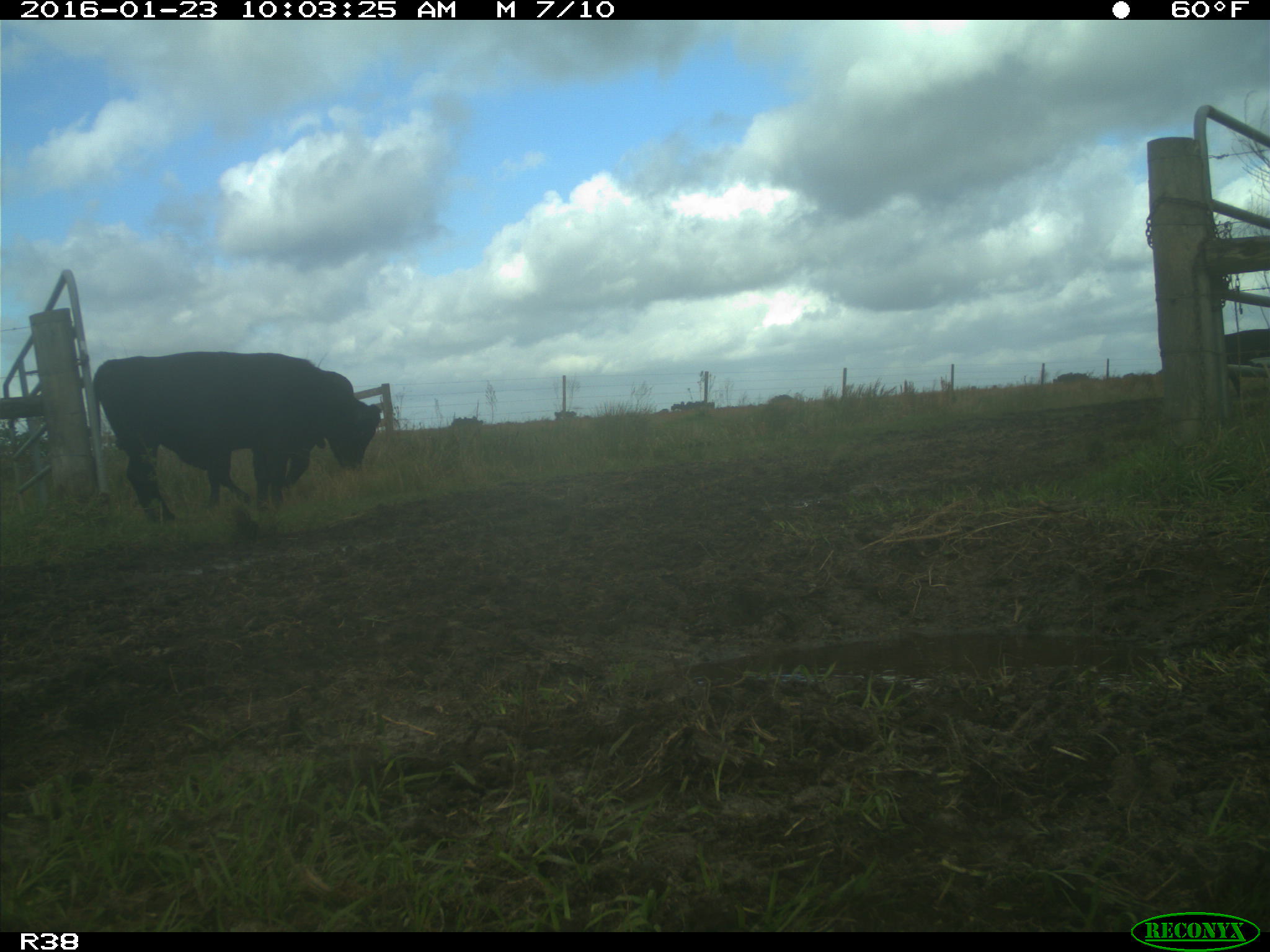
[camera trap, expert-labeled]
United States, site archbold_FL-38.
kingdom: Animalia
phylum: Chordata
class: Mammalia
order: Artiodactyla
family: Bovidae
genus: Bos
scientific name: Bos taurus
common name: domestic cow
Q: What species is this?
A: Bos taurus (domestic cow).